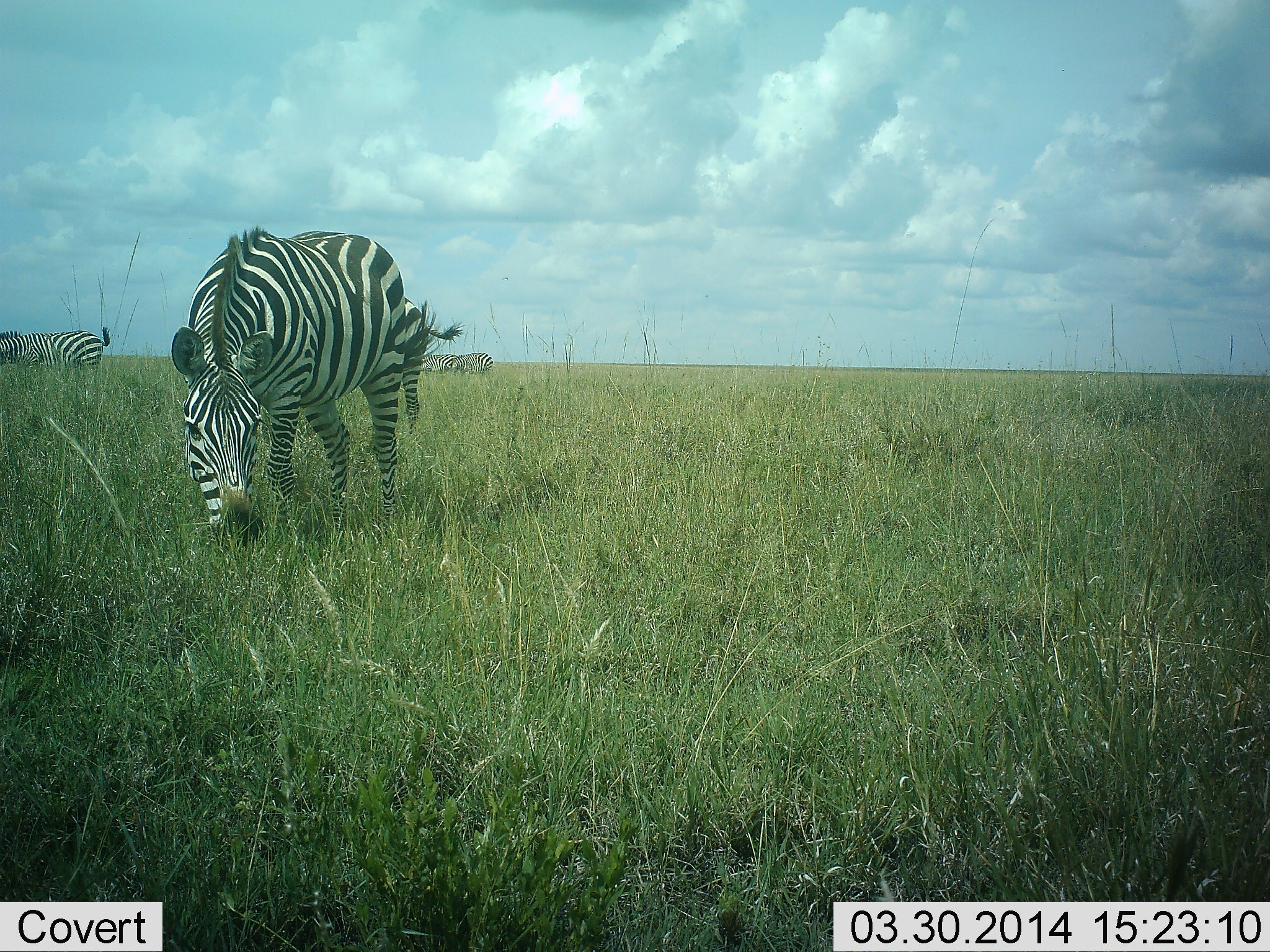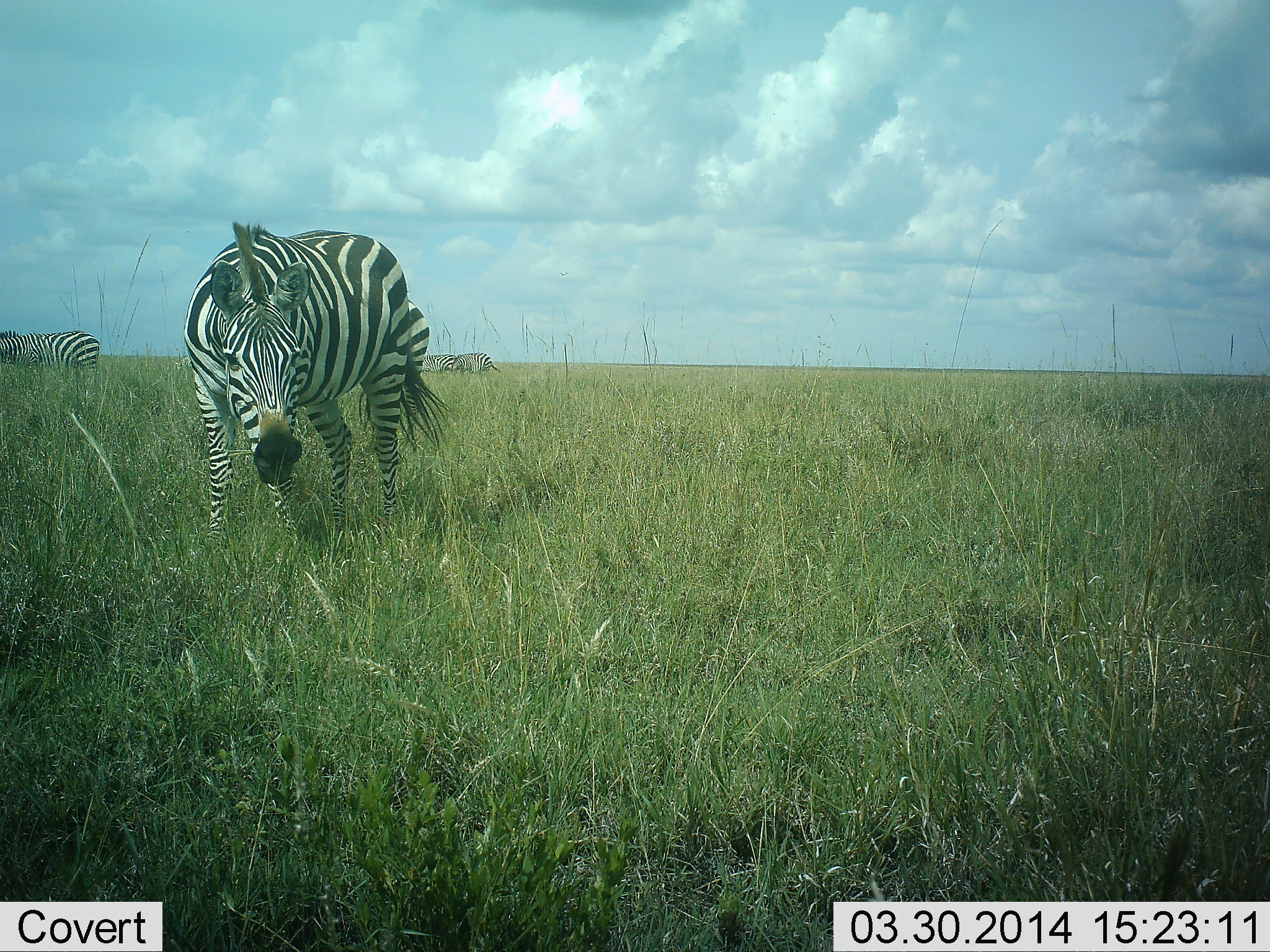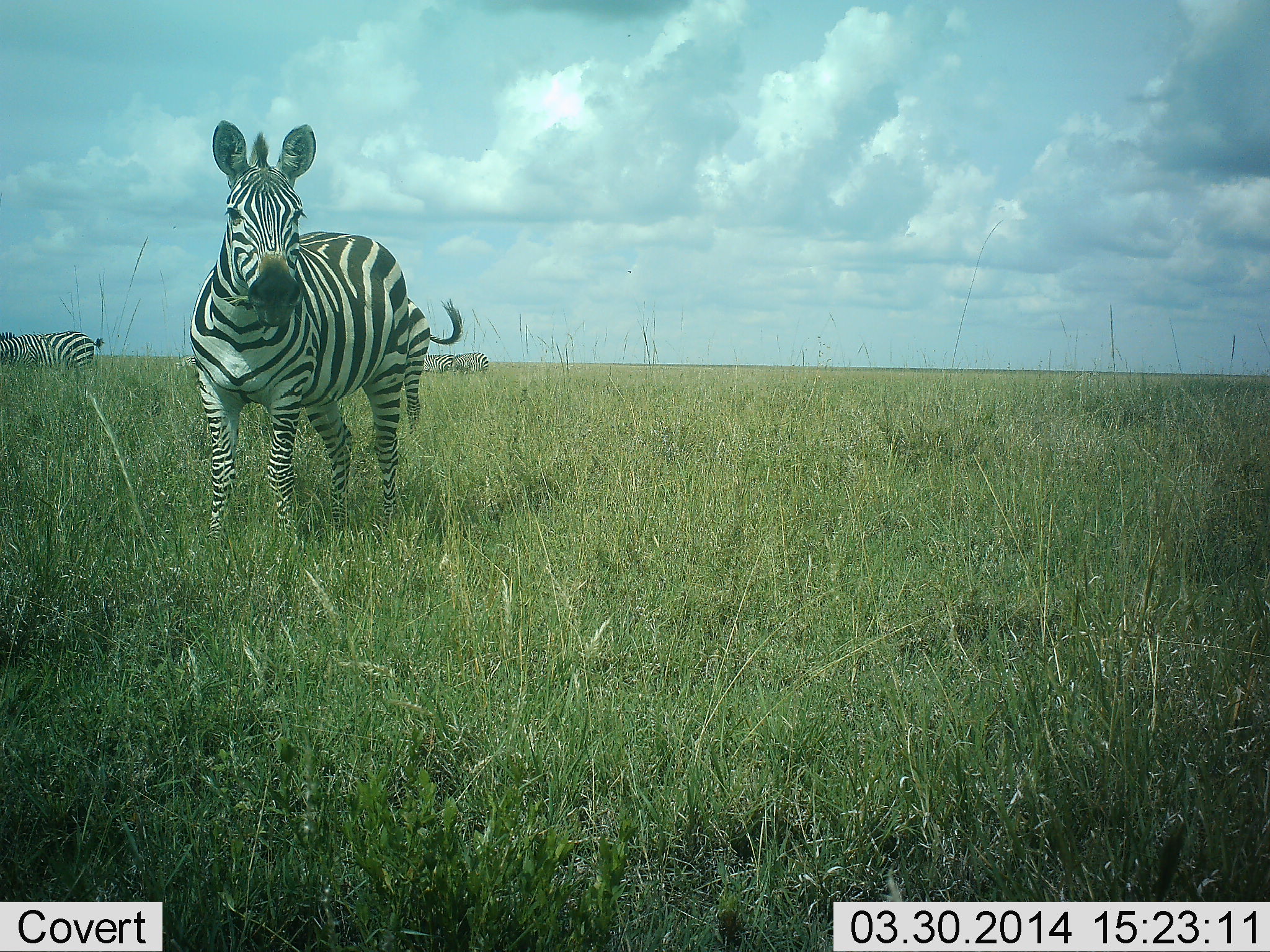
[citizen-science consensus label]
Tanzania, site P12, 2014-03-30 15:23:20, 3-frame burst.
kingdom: Animalia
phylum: Chordata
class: Mammalia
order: Perissodactyla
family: Equidae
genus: Equus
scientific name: Equus quagga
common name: plains zebra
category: zebra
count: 4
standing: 50%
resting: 0%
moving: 10%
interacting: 0%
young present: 0%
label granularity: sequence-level